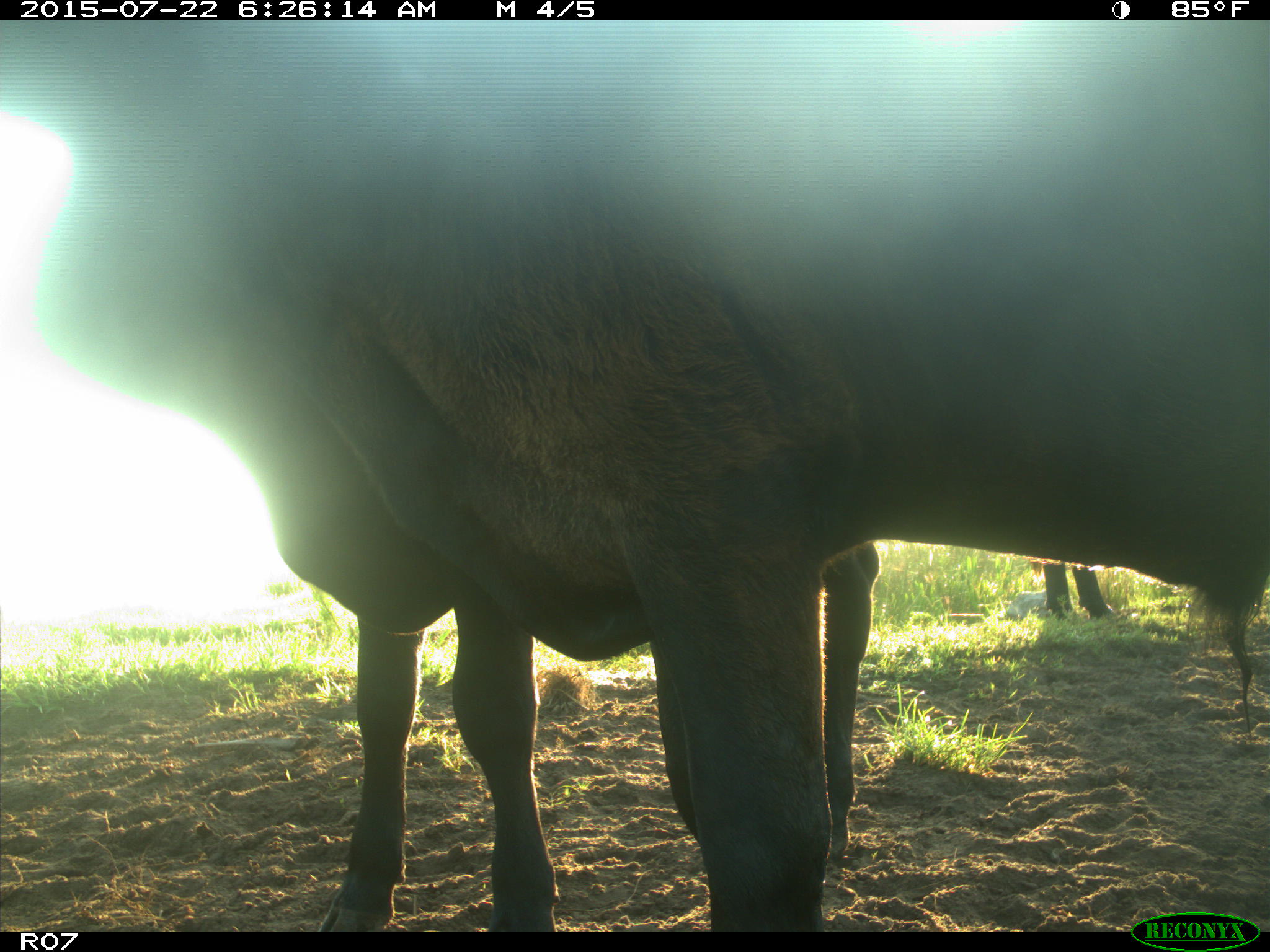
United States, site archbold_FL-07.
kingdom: Animalia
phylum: Chordata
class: Mammalia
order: Artiodactyla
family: Bovidae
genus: Bos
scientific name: Bos taurus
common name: domestic cow